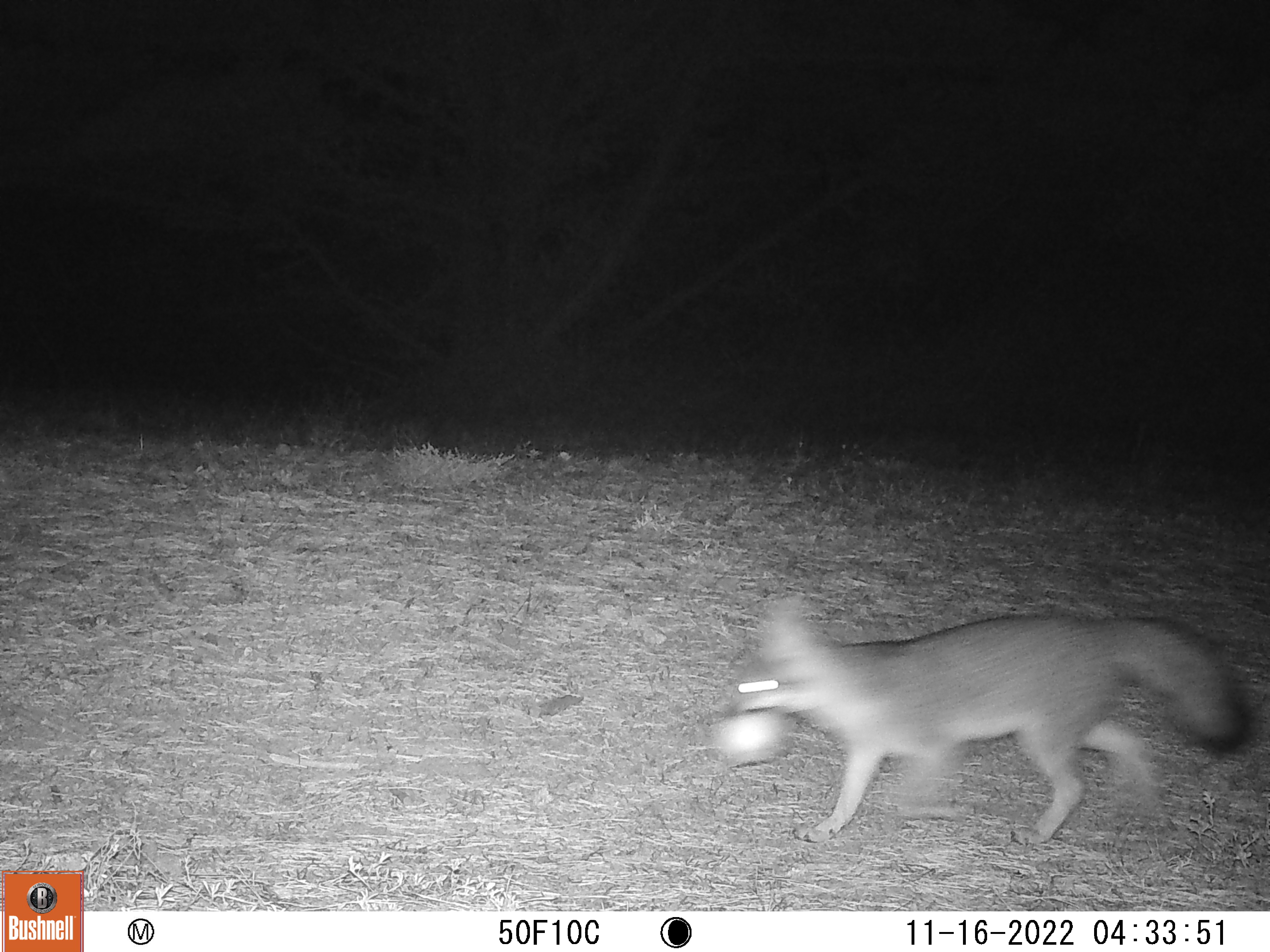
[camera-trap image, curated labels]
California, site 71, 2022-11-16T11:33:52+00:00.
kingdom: Animalia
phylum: Chordata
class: Mammalia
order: Carnivora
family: Canidae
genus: Urocyon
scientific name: Urocyon cinereoargenteus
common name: gray fox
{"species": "gray fox (Urocyon cinereoargenteus)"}